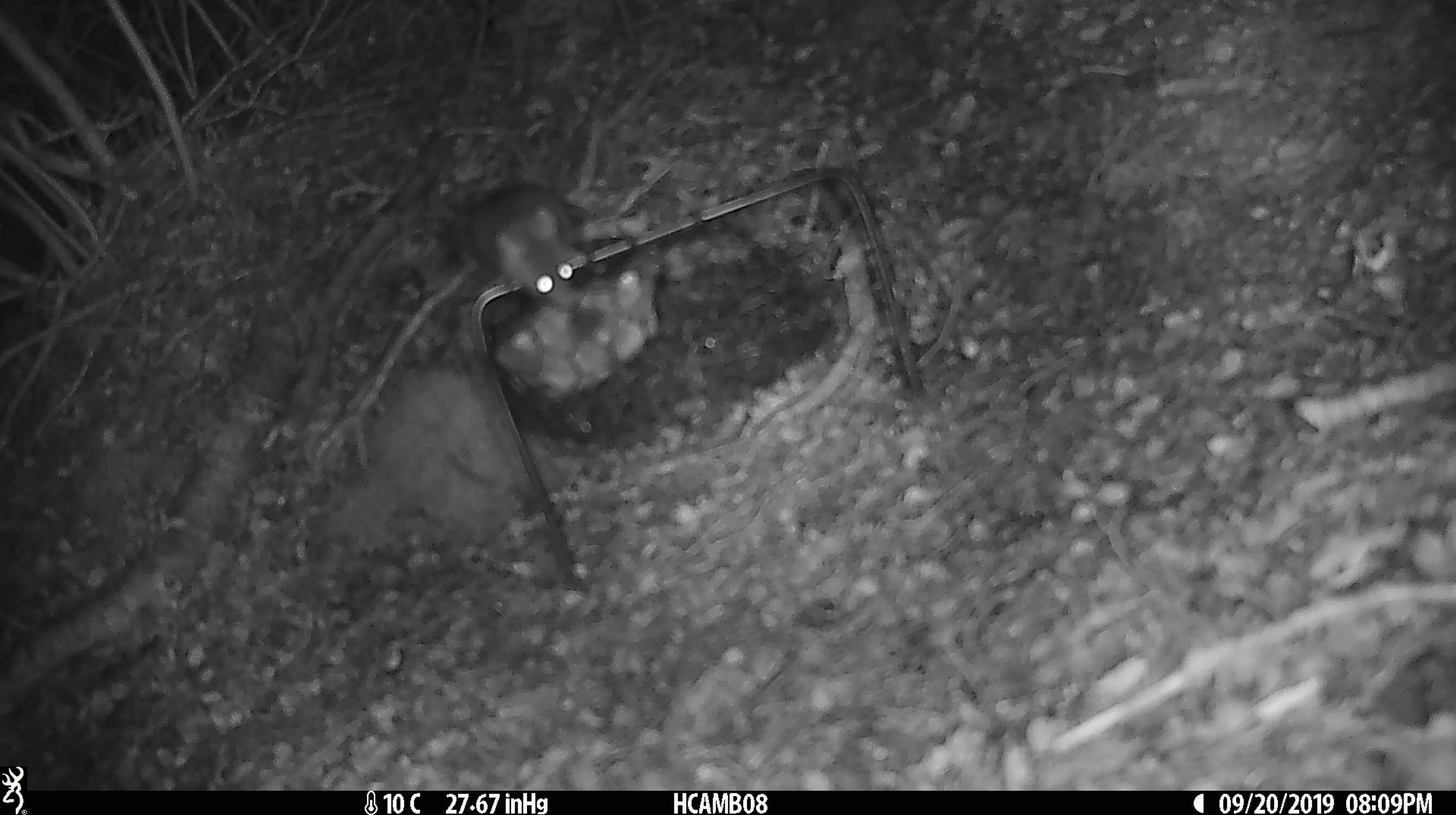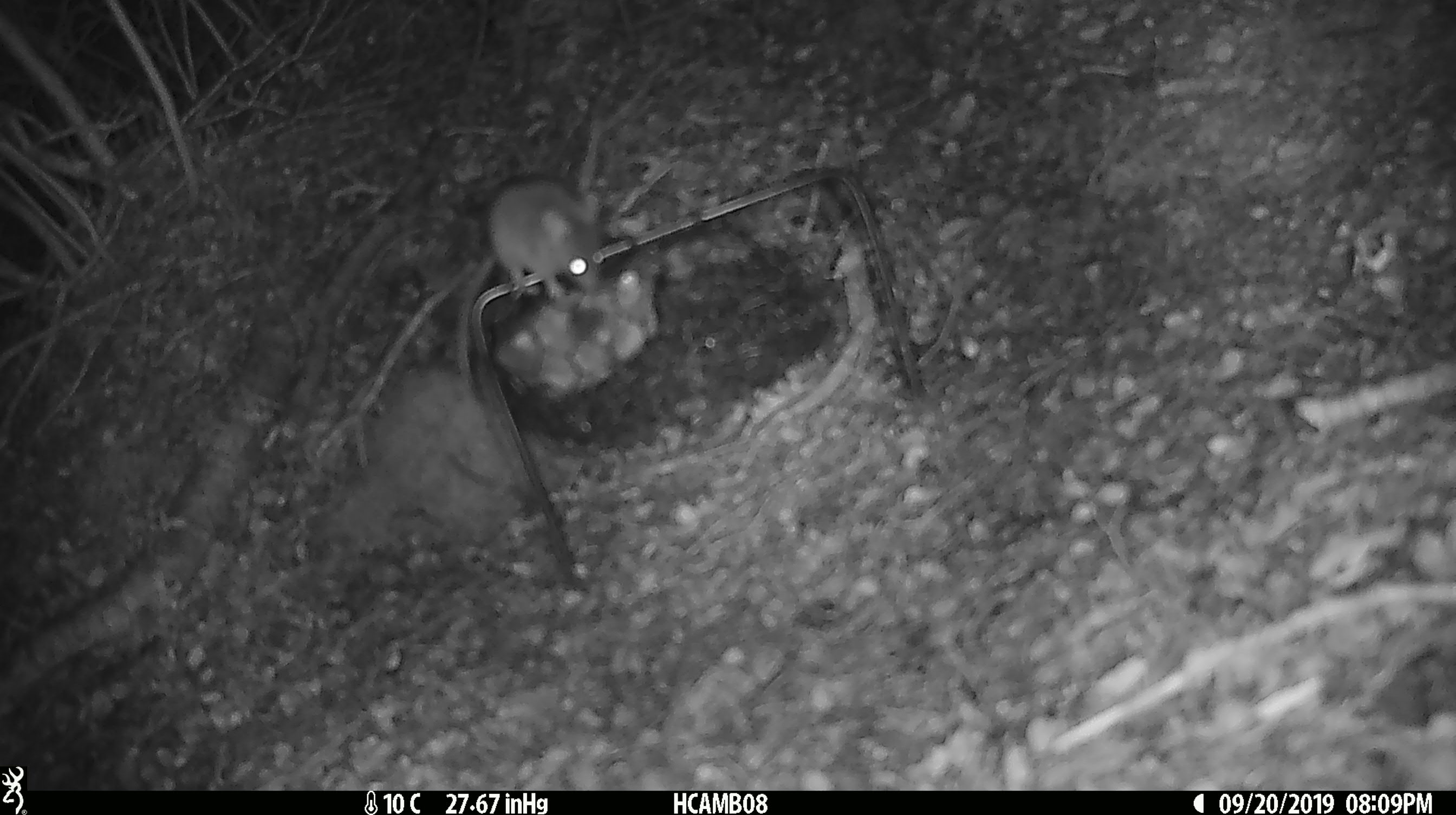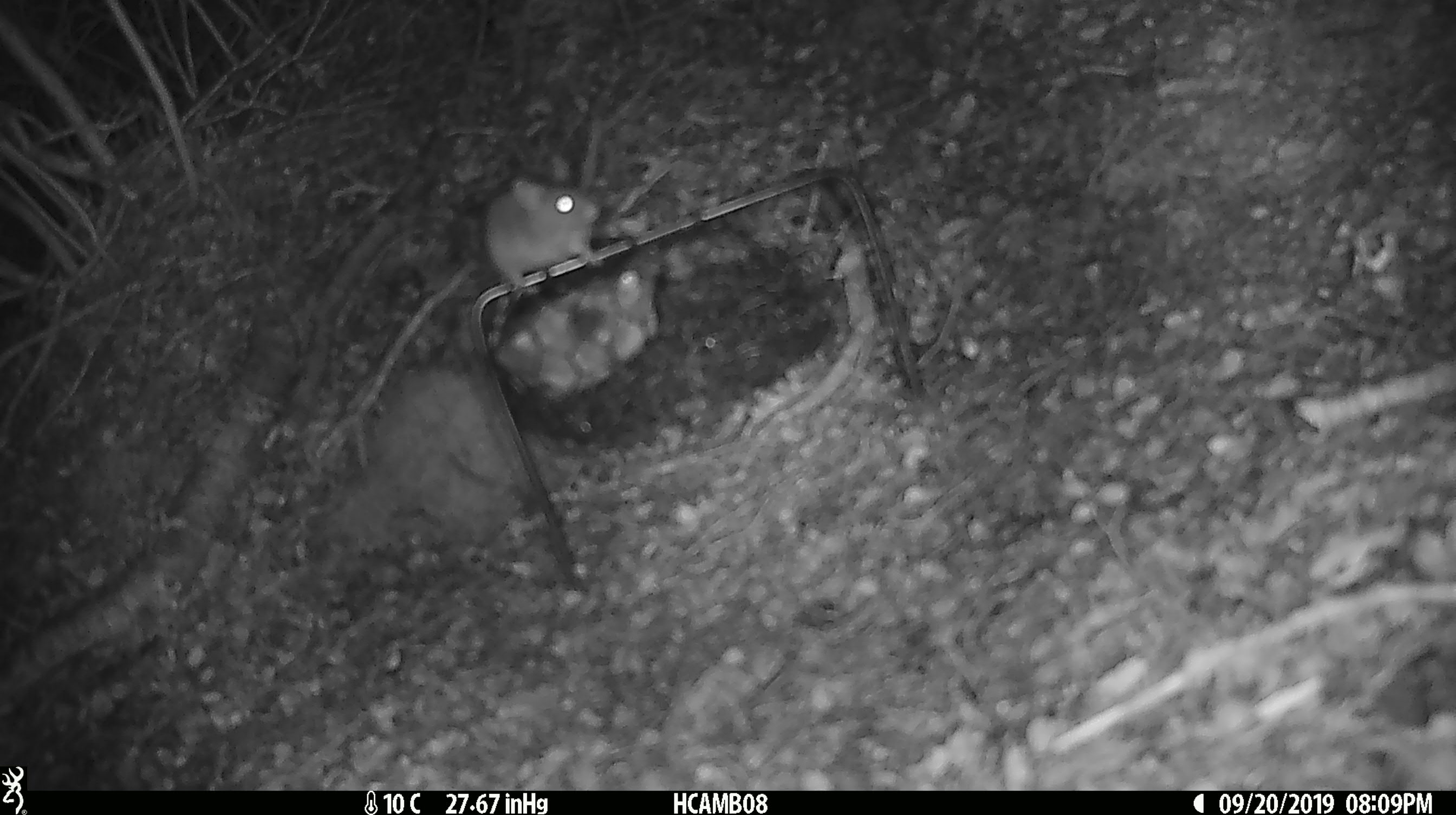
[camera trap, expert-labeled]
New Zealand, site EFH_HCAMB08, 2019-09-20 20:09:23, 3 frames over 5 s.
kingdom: Animalia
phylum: Chordata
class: Mammalia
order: Rodentia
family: Muridae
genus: Mus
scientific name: Mus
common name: mouse